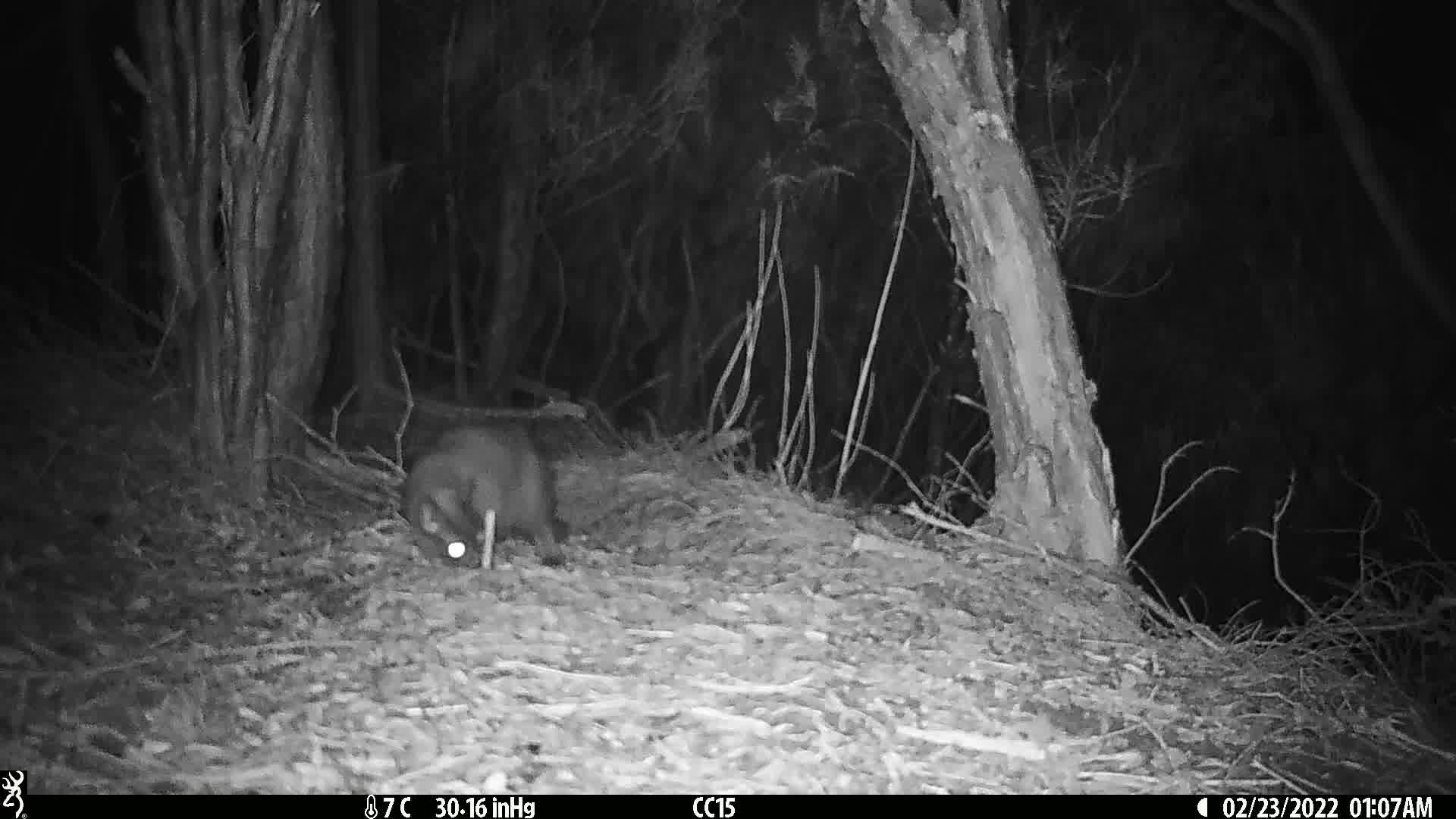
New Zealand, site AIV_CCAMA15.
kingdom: Animalia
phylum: Chordata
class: Mammalia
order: Carnivora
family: Felidae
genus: Felis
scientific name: Felis catus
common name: domestic cat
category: cat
Cat (domestic cat) (Felis catus).